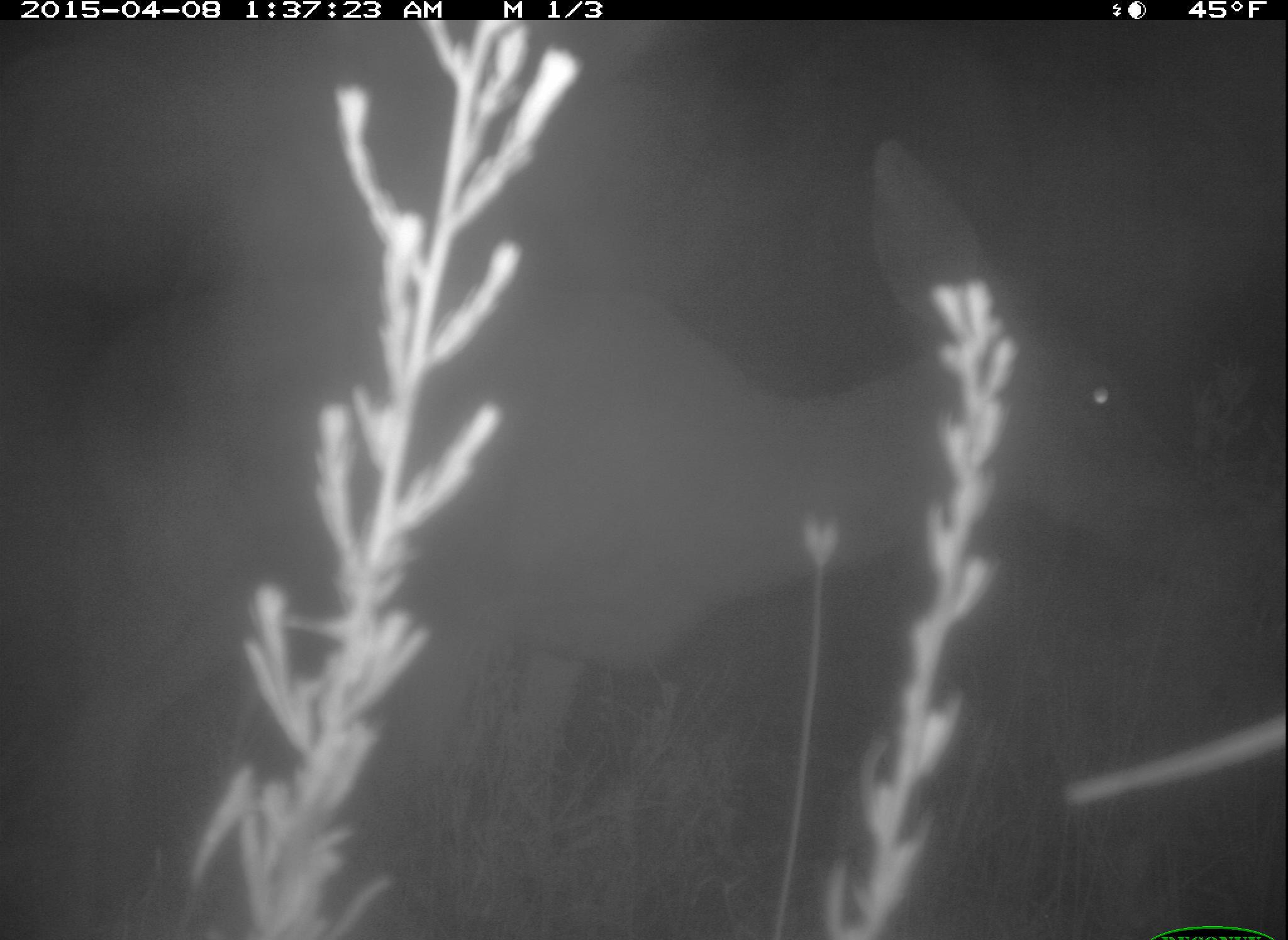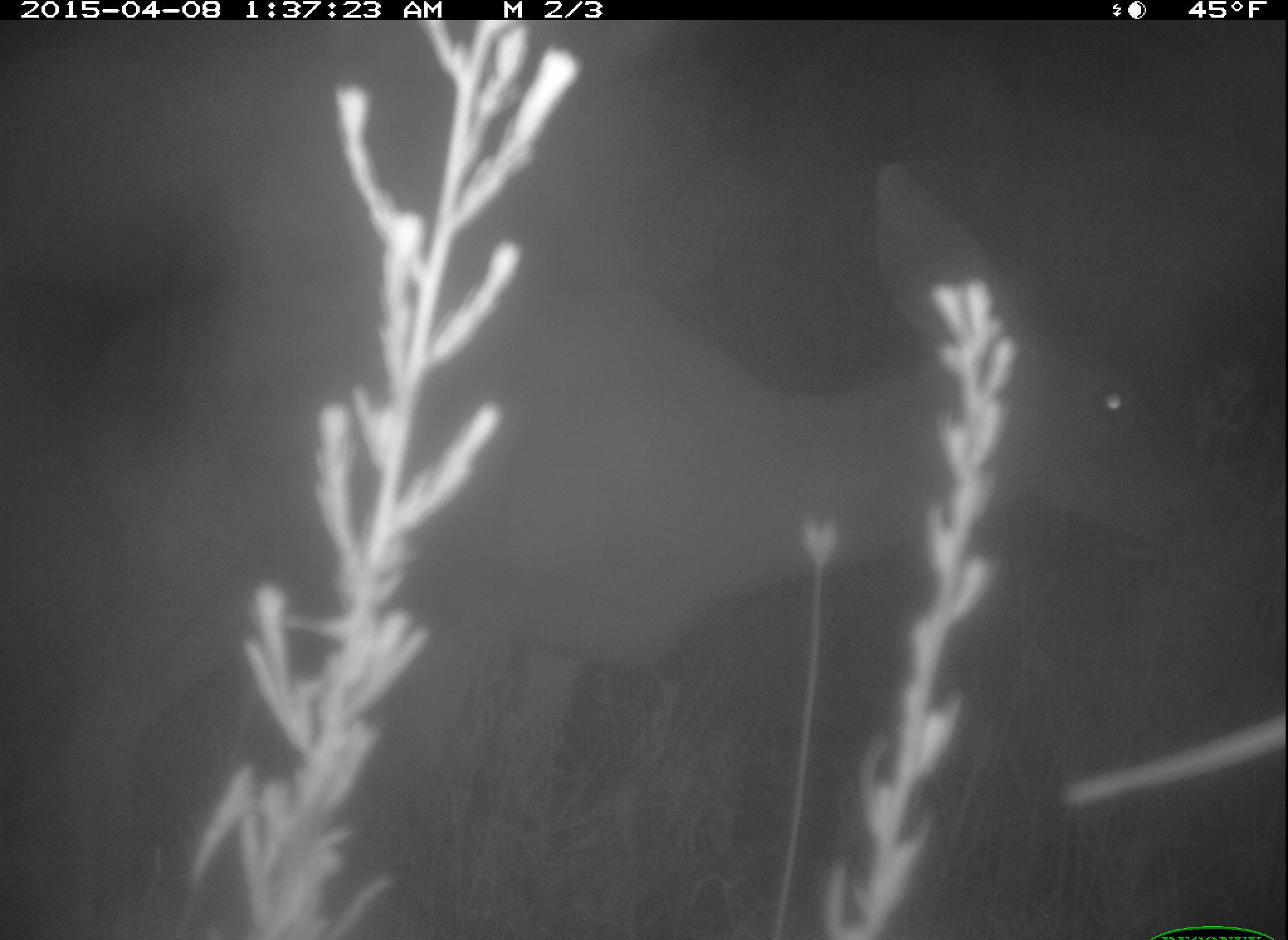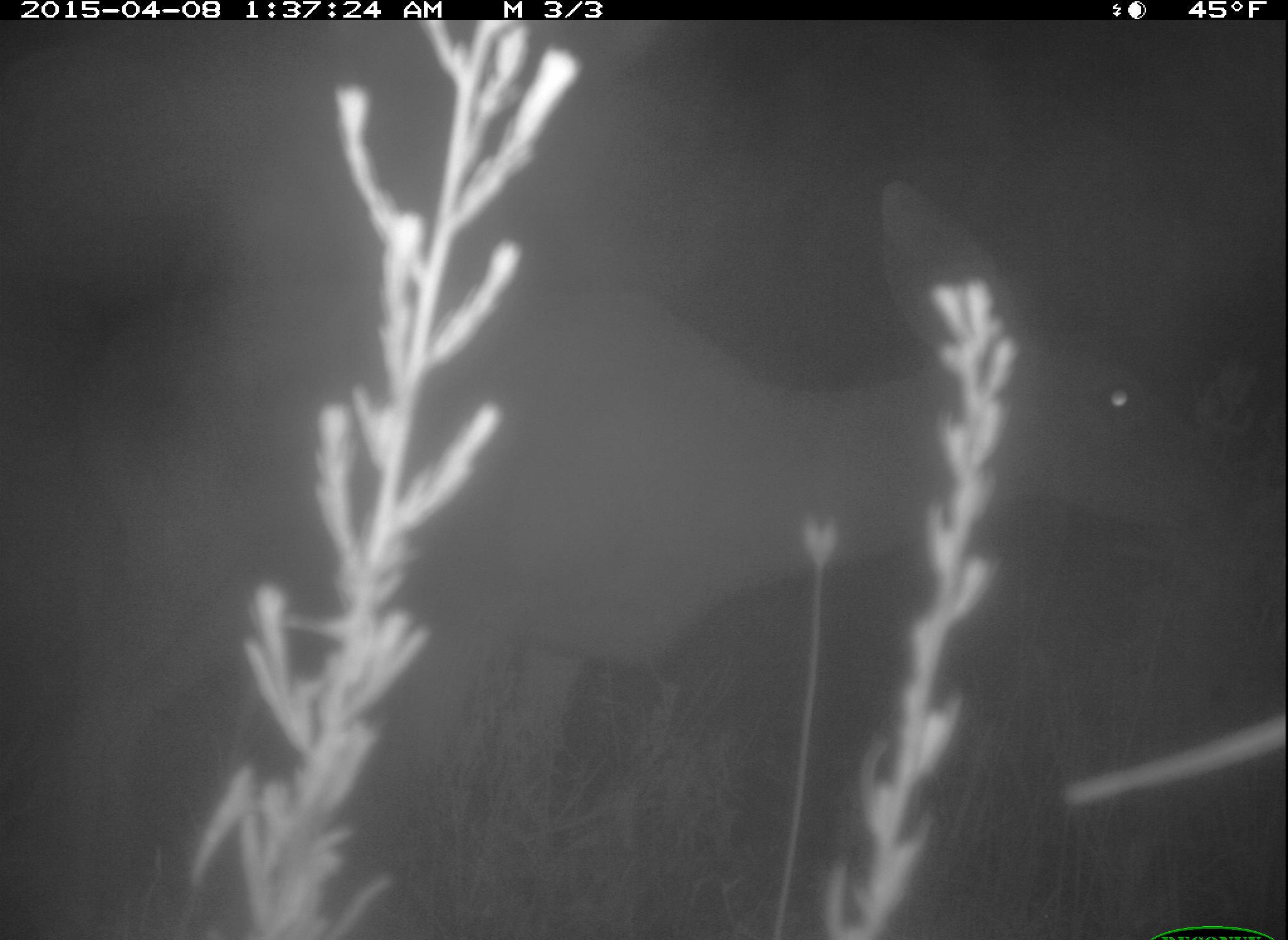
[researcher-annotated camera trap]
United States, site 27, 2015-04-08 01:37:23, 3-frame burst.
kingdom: Animalia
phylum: Chordata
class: Mammalia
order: Artiodactyla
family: Cervidae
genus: Odocoileus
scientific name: Odocoileus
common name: deer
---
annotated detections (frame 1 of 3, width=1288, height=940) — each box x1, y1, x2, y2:
deer: 13, 138, 1189, 935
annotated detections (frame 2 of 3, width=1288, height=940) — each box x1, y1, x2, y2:
deer: 8, 162, 1195, 935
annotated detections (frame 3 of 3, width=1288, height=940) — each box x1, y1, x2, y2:
deer: 3, 179, 1221, 937